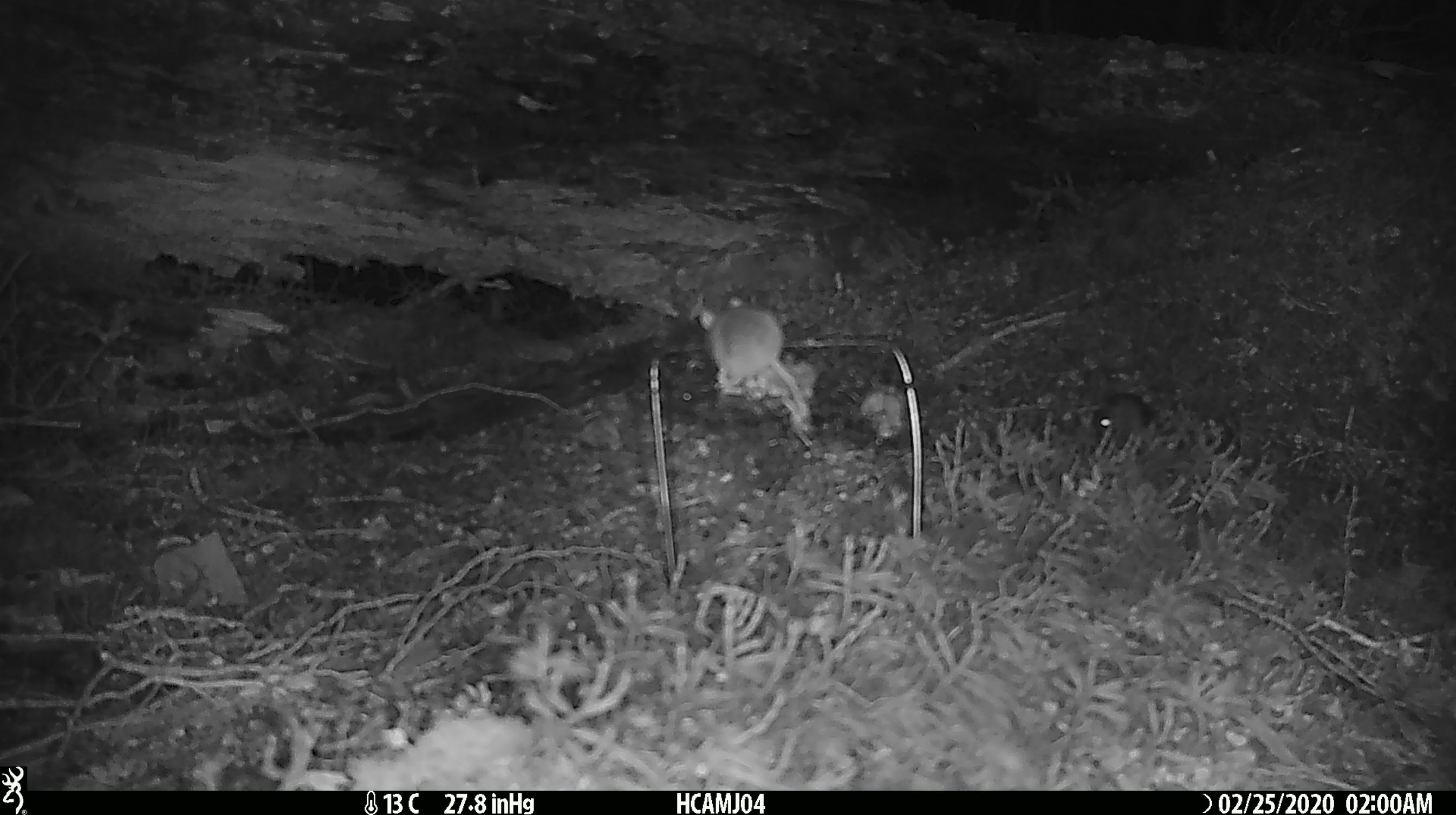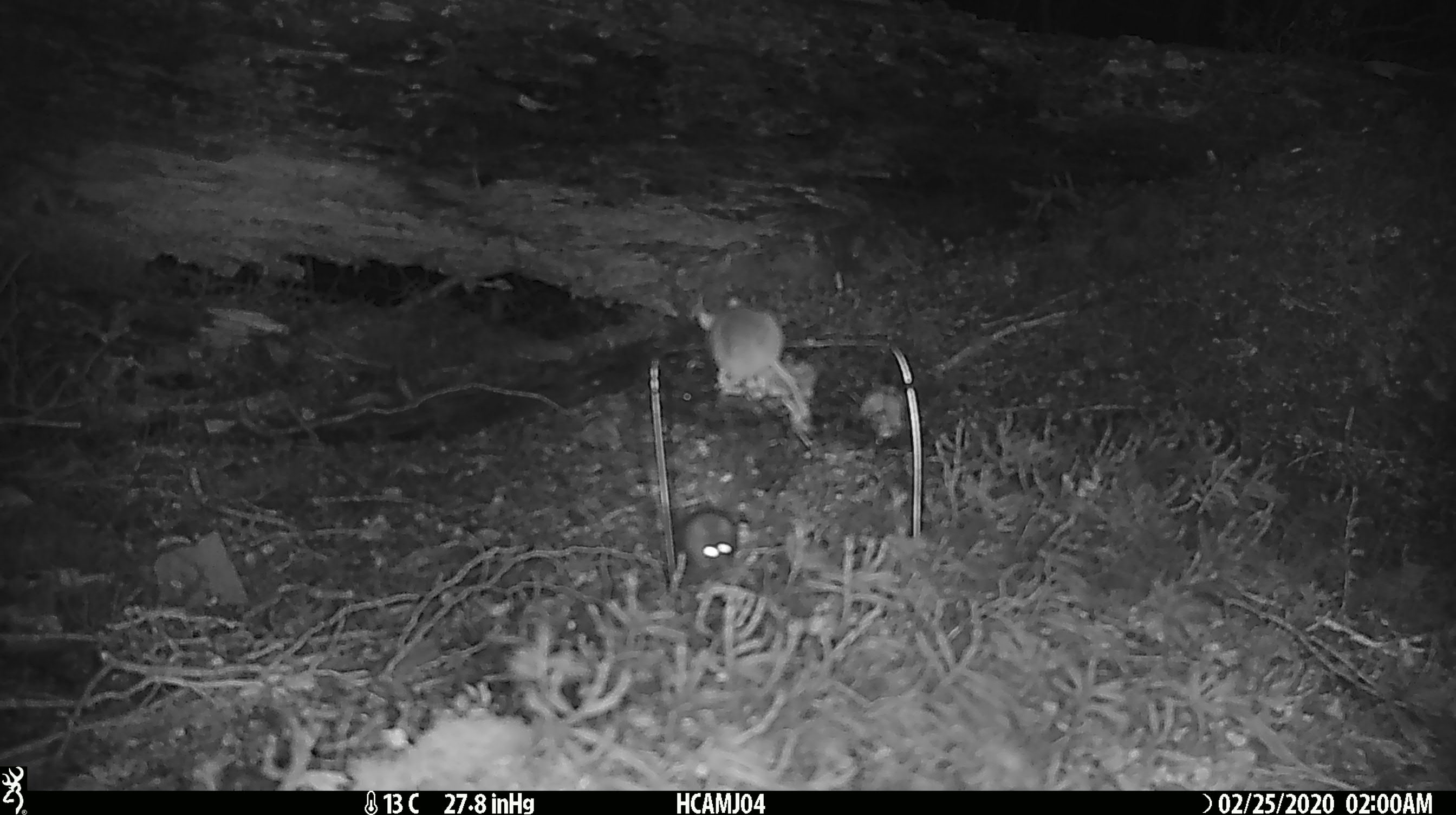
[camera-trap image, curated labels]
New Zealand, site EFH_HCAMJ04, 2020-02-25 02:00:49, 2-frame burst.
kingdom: Animalia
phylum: Chordata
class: Mammalia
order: Rodentia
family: Muridae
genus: Mus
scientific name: Mus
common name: mouse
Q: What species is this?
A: Mouse (Mus).